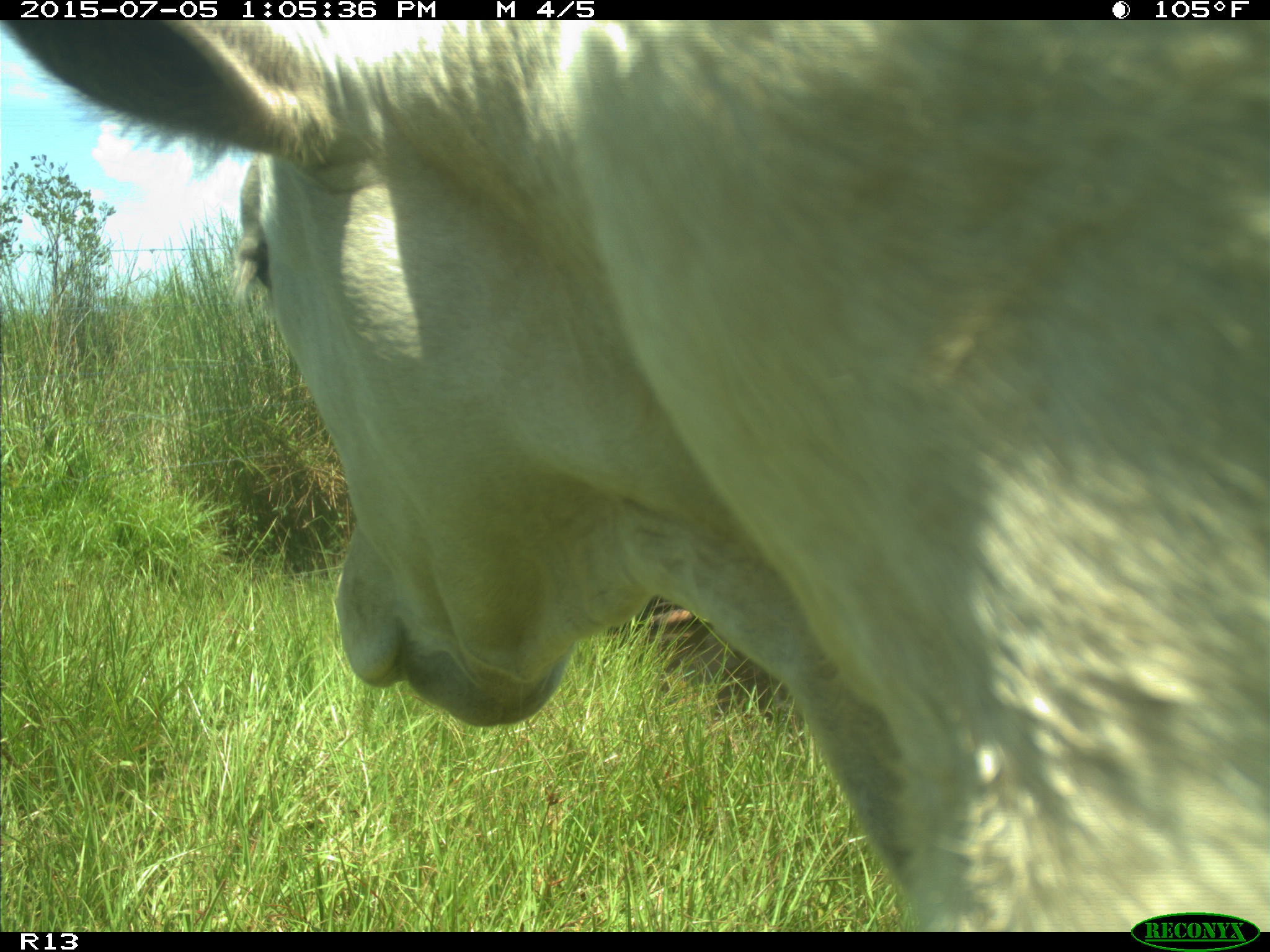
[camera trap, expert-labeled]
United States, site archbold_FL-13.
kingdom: Animalia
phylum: Chordata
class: Mammalia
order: Artiodactyla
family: Bovidae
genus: Bos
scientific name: Bos taurus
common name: domestic cow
Bos taurus (domestic cow).